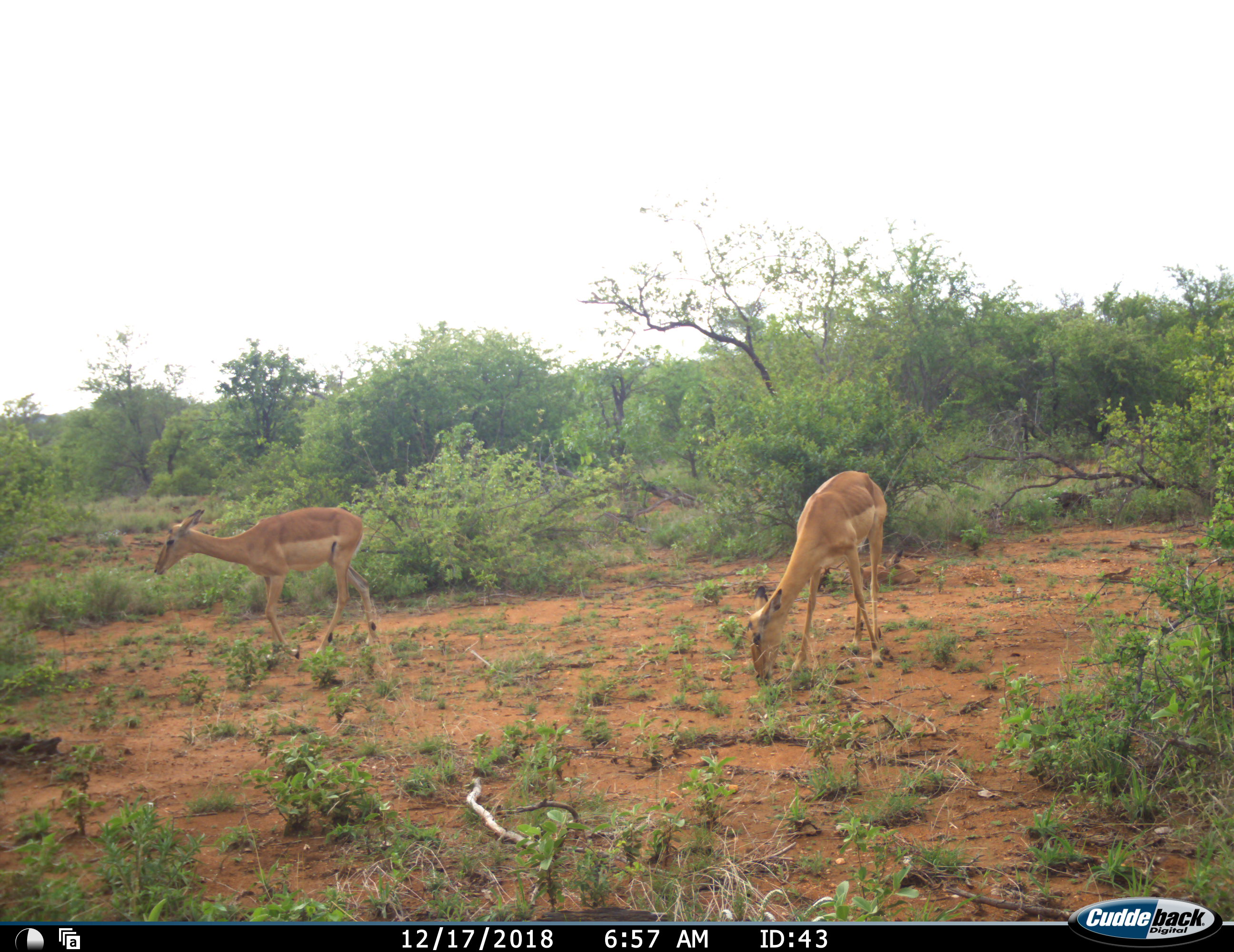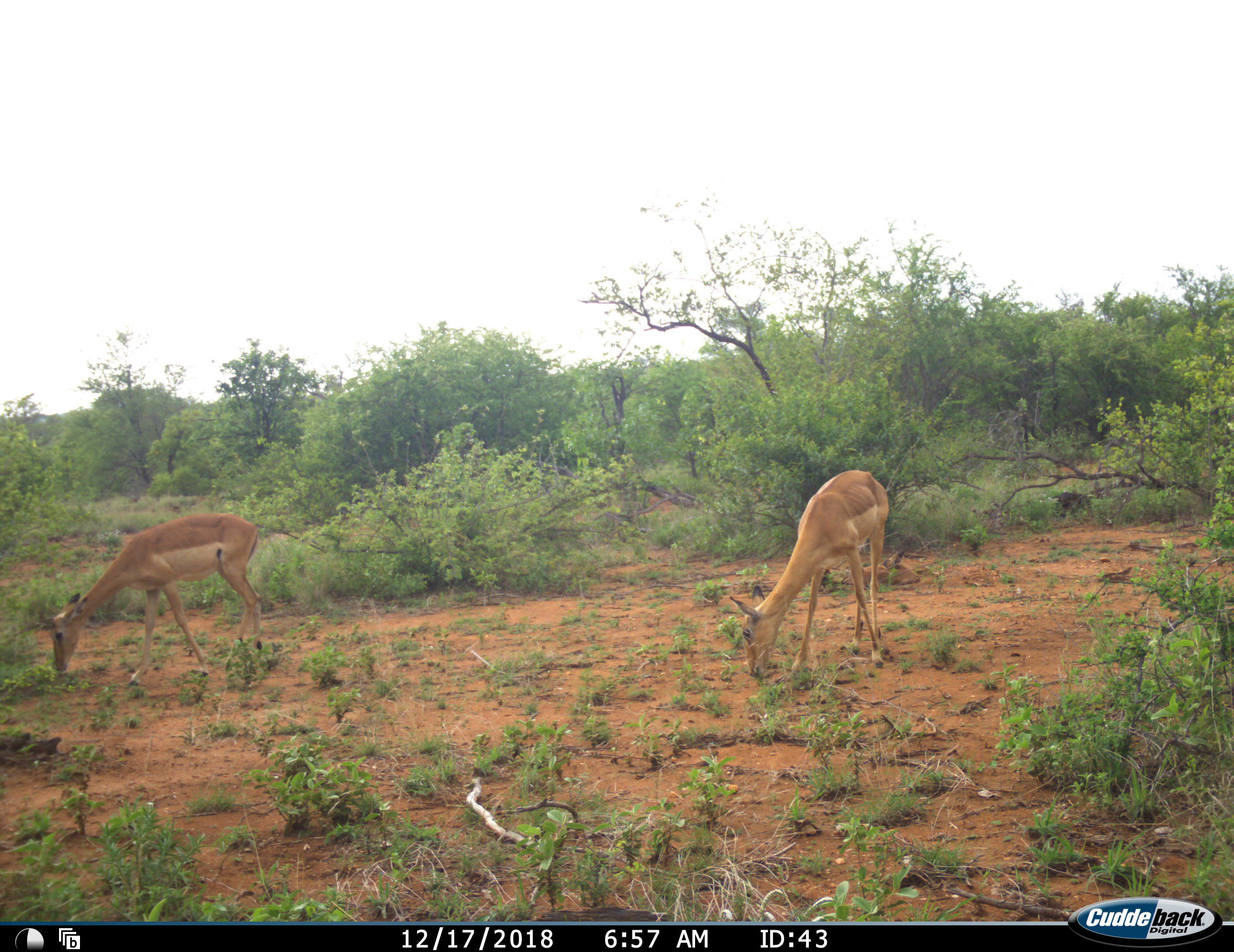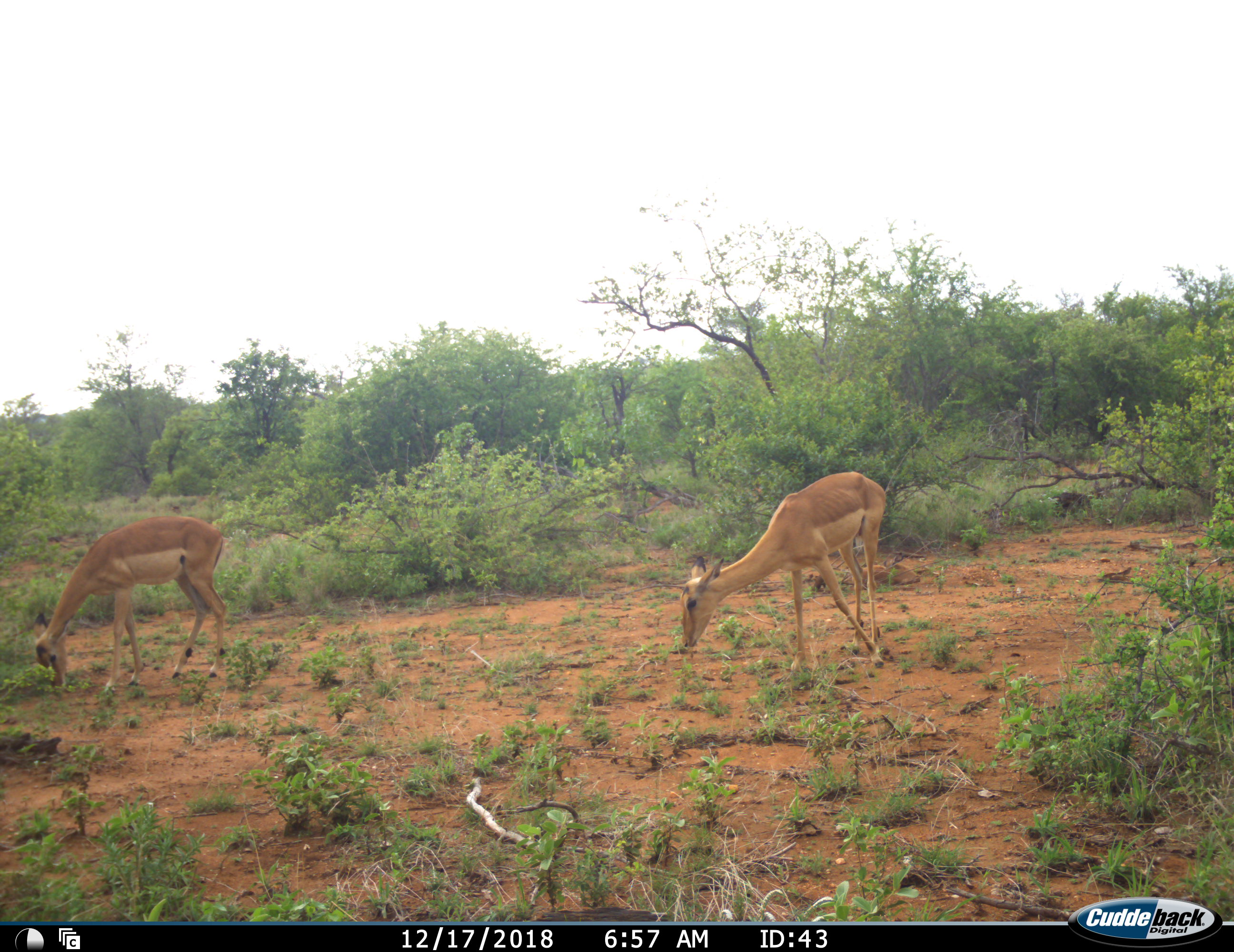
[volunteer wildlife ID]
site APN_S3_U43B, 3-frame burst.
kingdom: Animalia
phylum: Chordata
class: Mammalia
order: Artiodactyla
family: Bovidae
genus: Aepyceros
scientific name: Aepyceros melampus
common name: impala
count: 2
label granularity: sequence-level